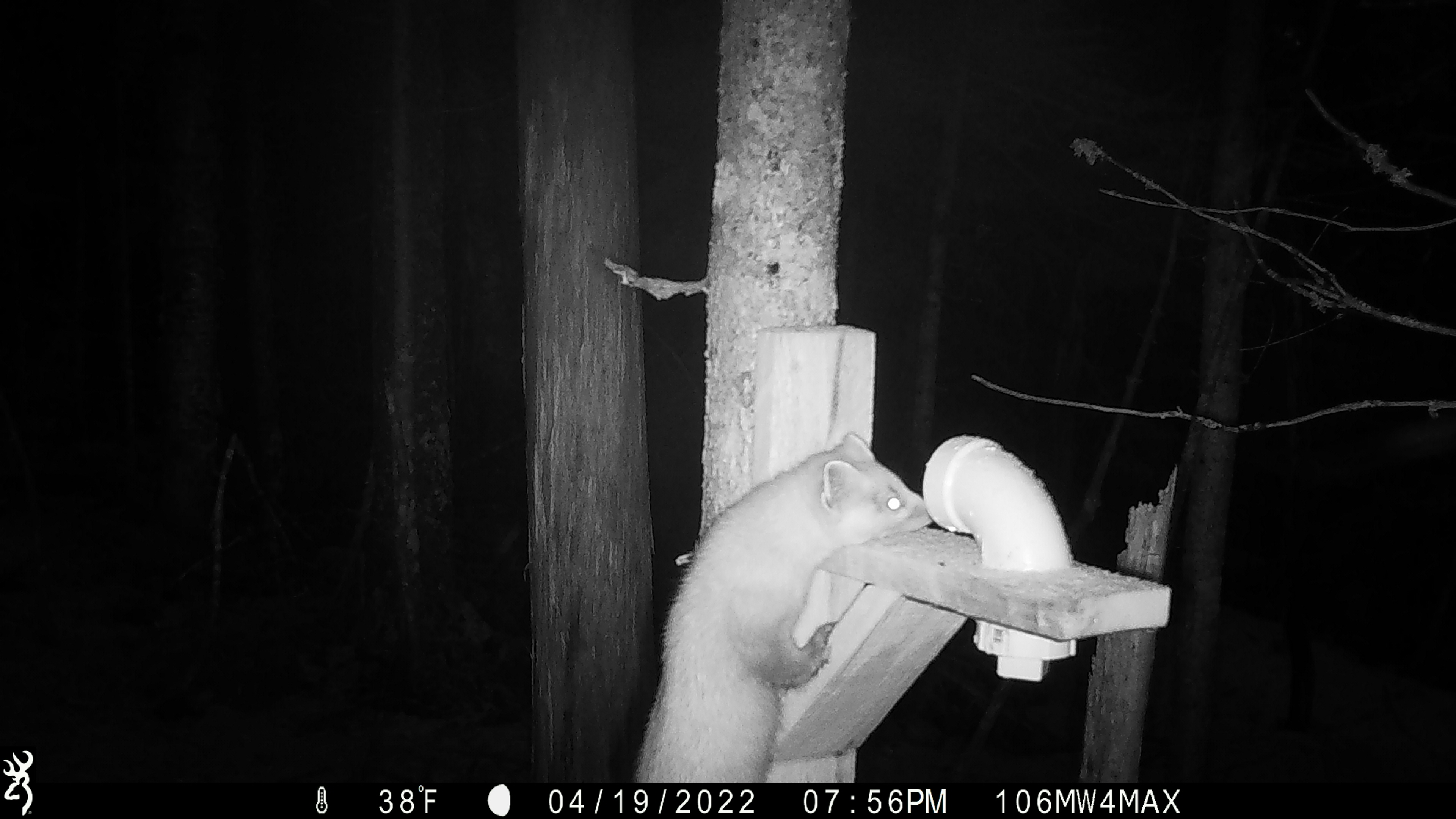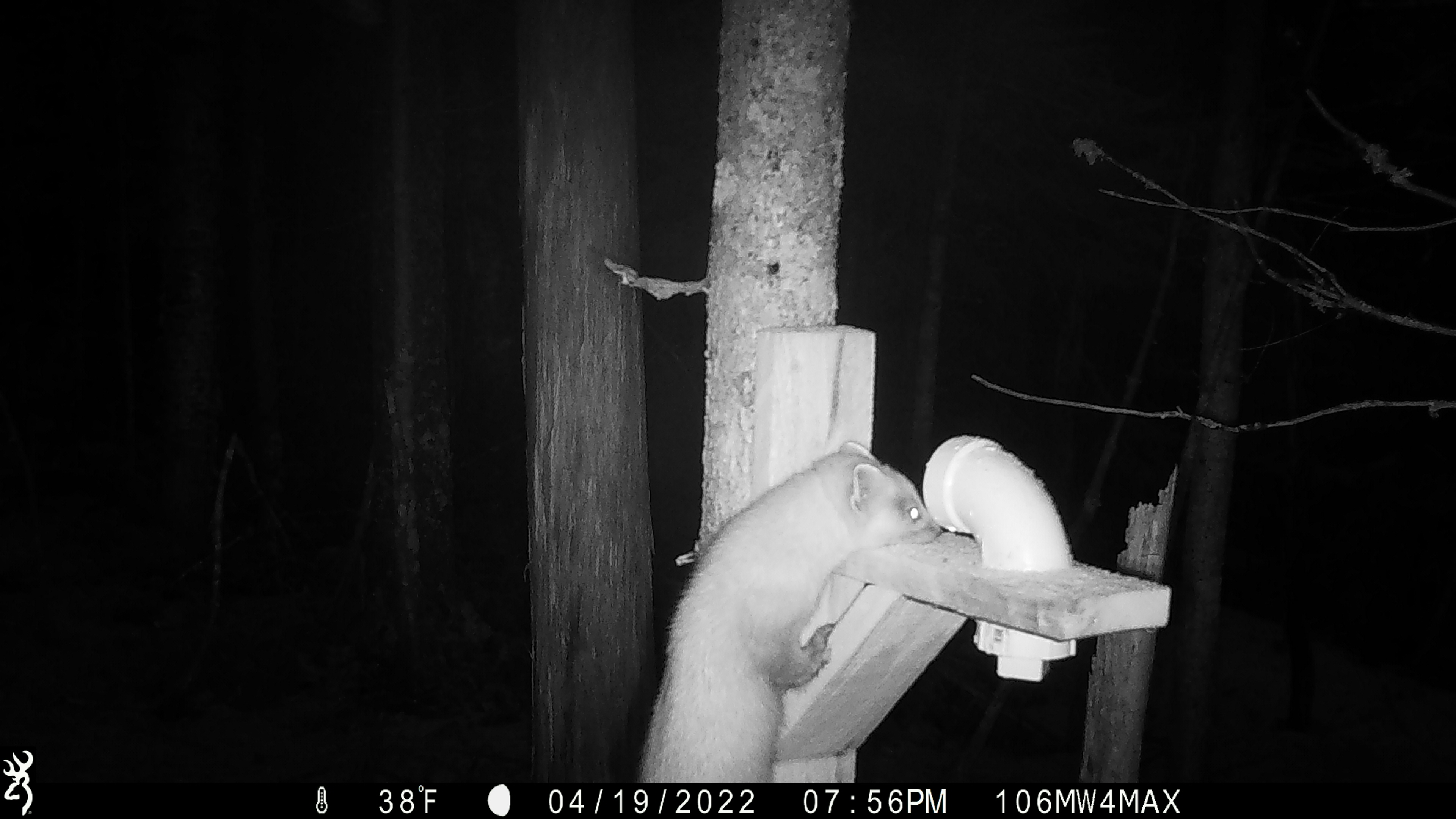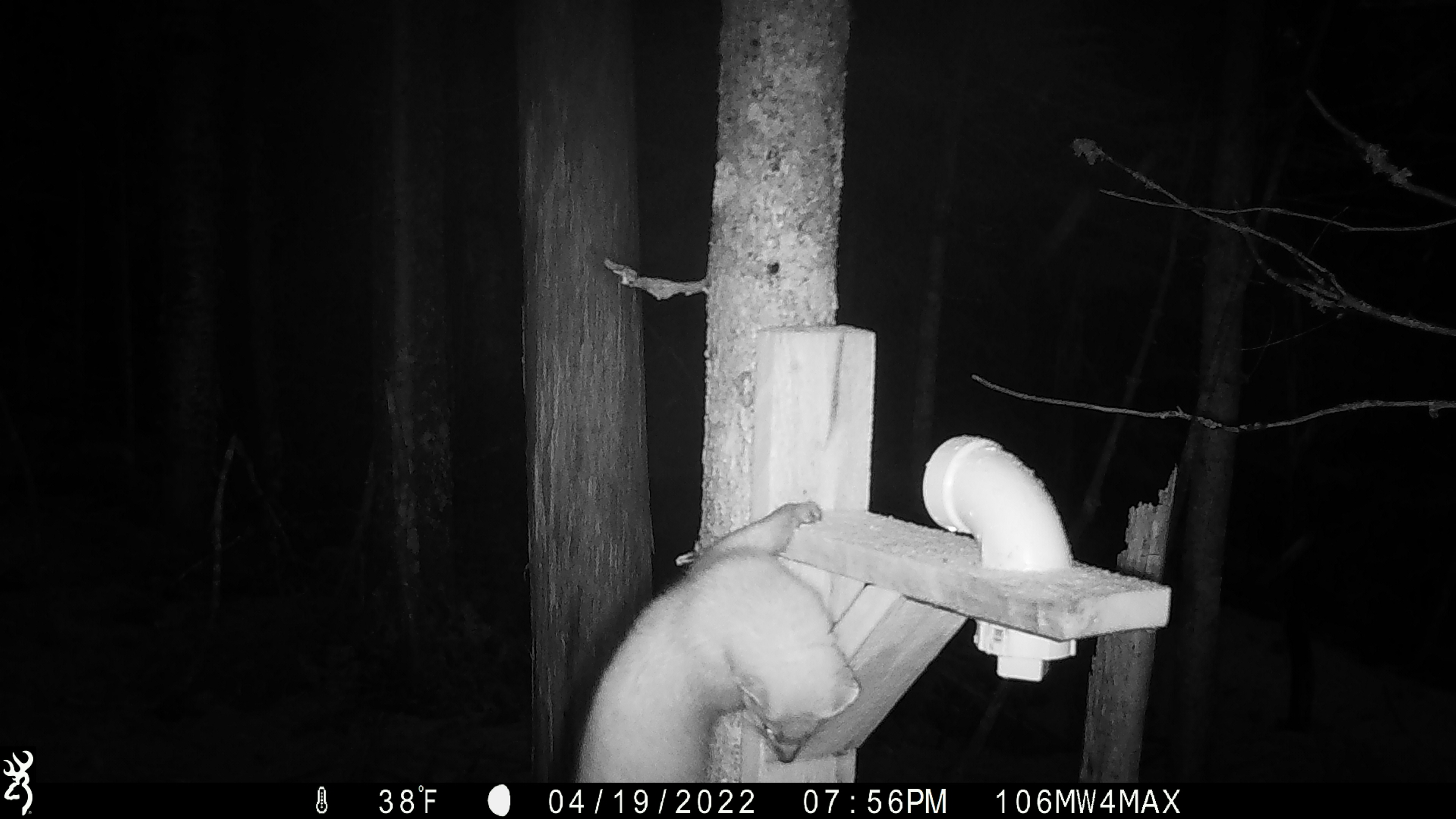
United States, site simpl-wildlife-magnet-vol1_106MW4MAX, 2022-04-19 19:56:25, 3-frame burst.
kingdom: Animalia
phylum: Chordata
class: Mammalia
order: Carnivora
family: Mustelidae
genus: Martes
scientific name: Martes americana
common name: american marten